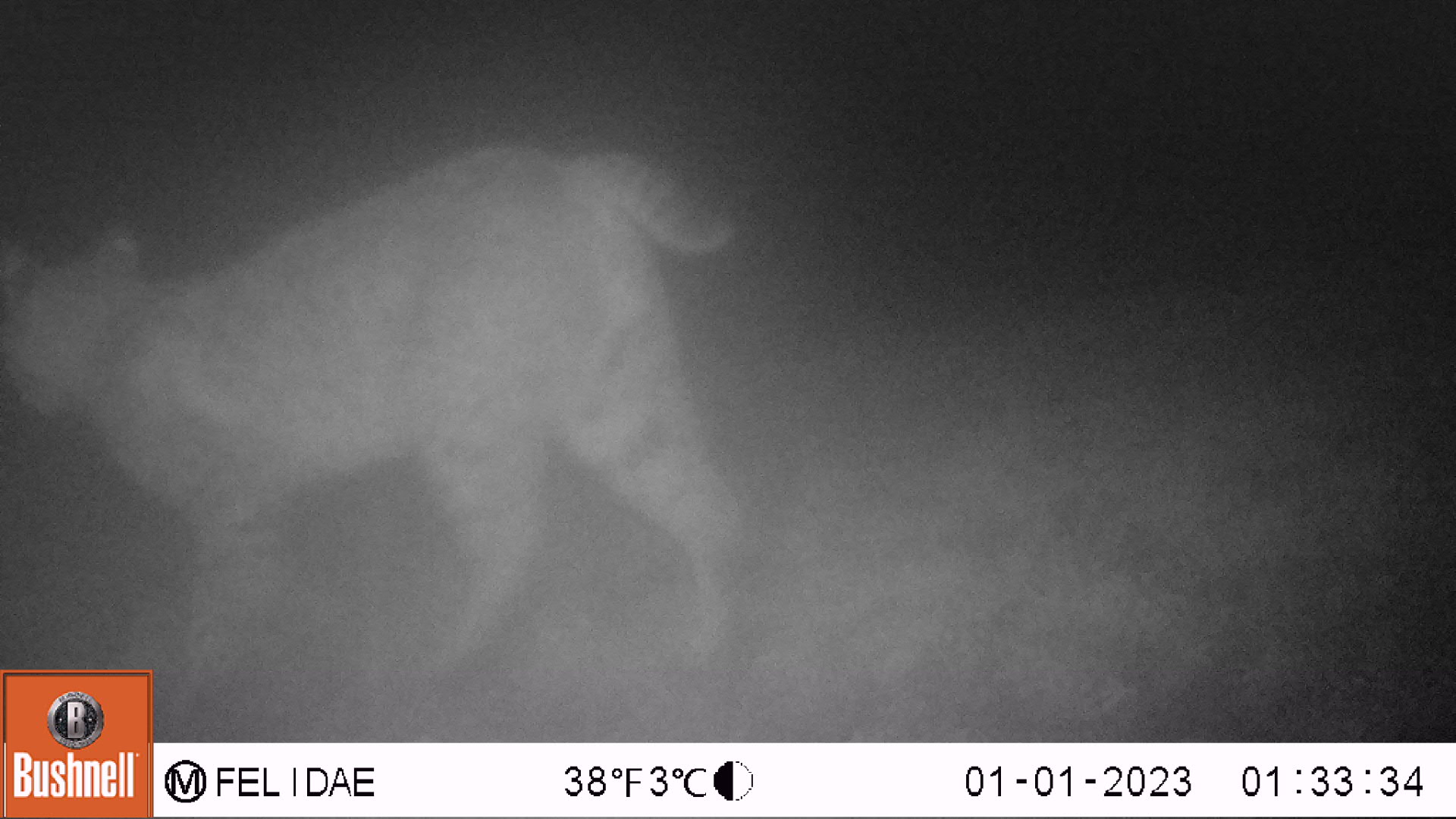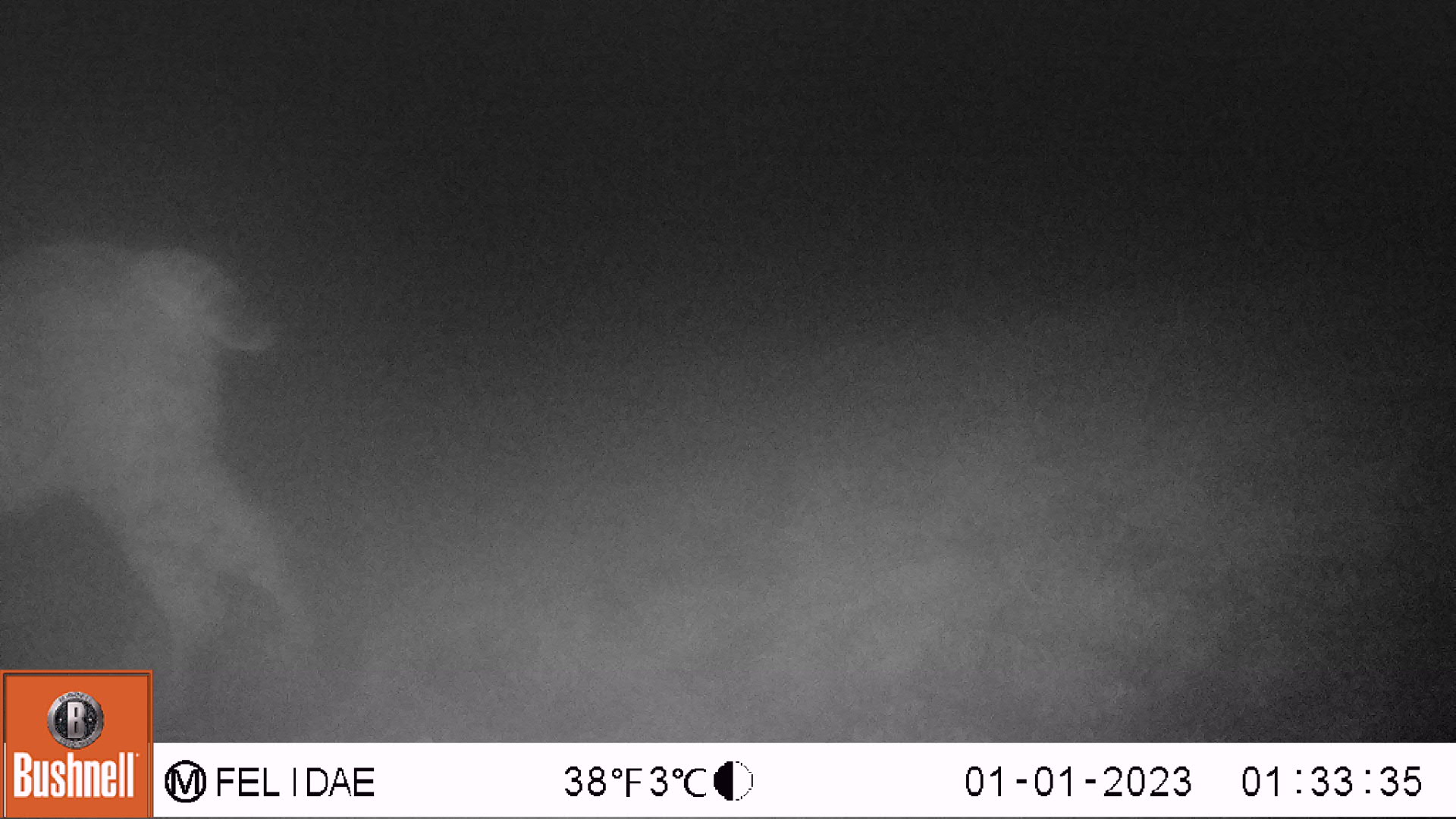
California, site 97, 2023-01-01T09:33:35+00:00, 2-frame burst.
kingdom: Animalia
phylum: Chordata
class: Mammalia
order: Carnivora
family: Felidae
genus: Lynx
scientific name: Lynx rufus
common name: bobcat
Bobcat (Lynx rufus).